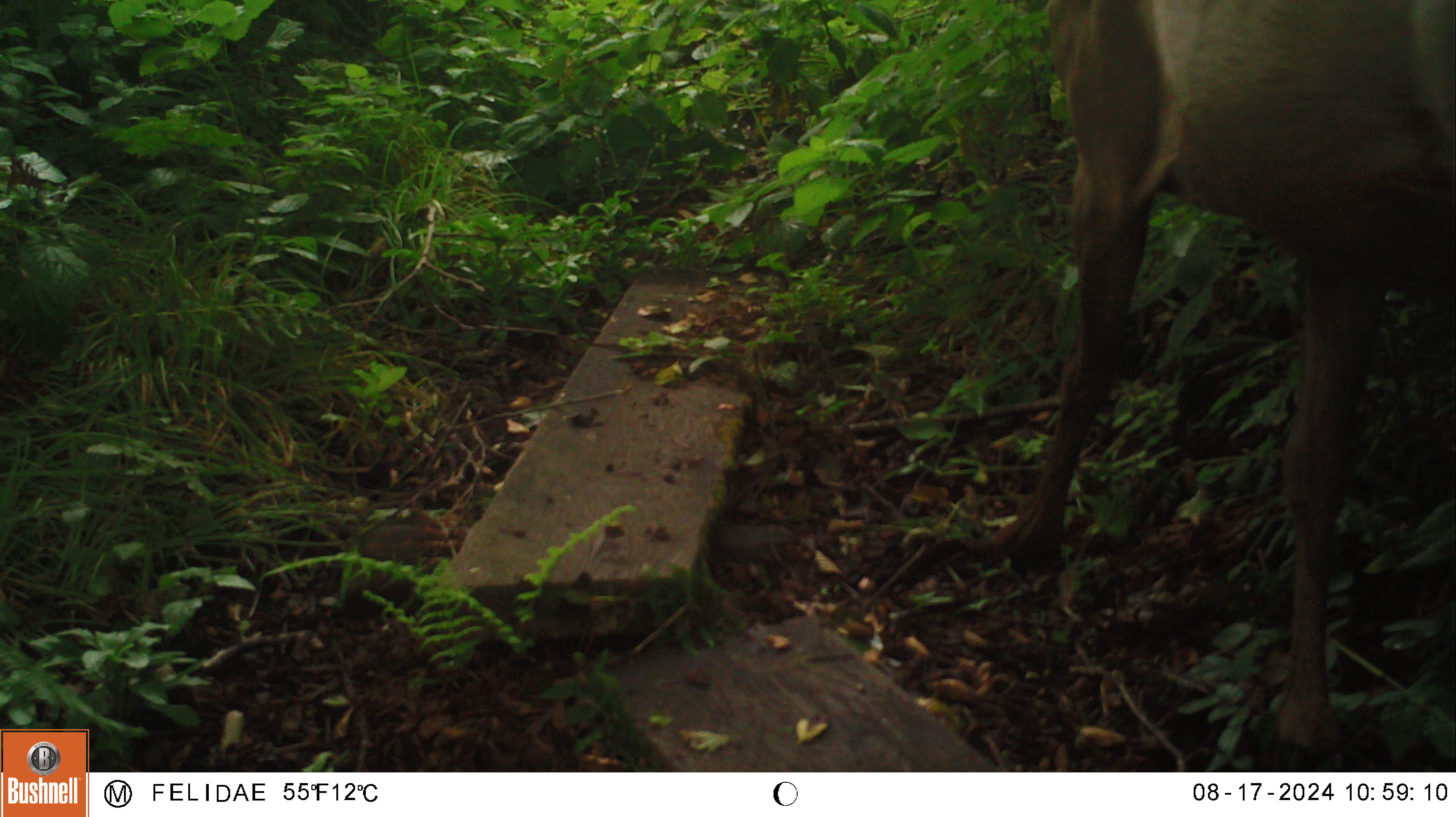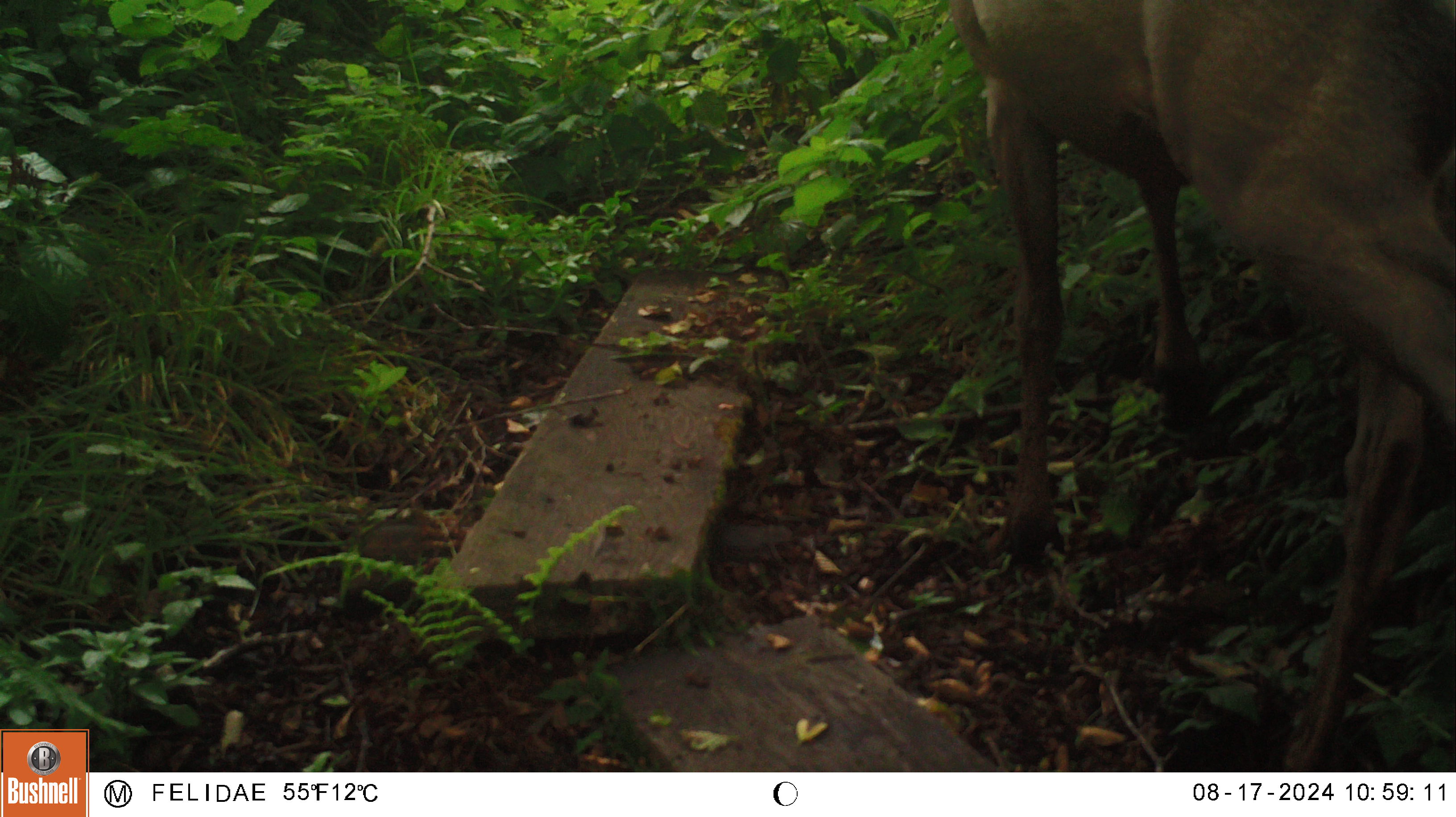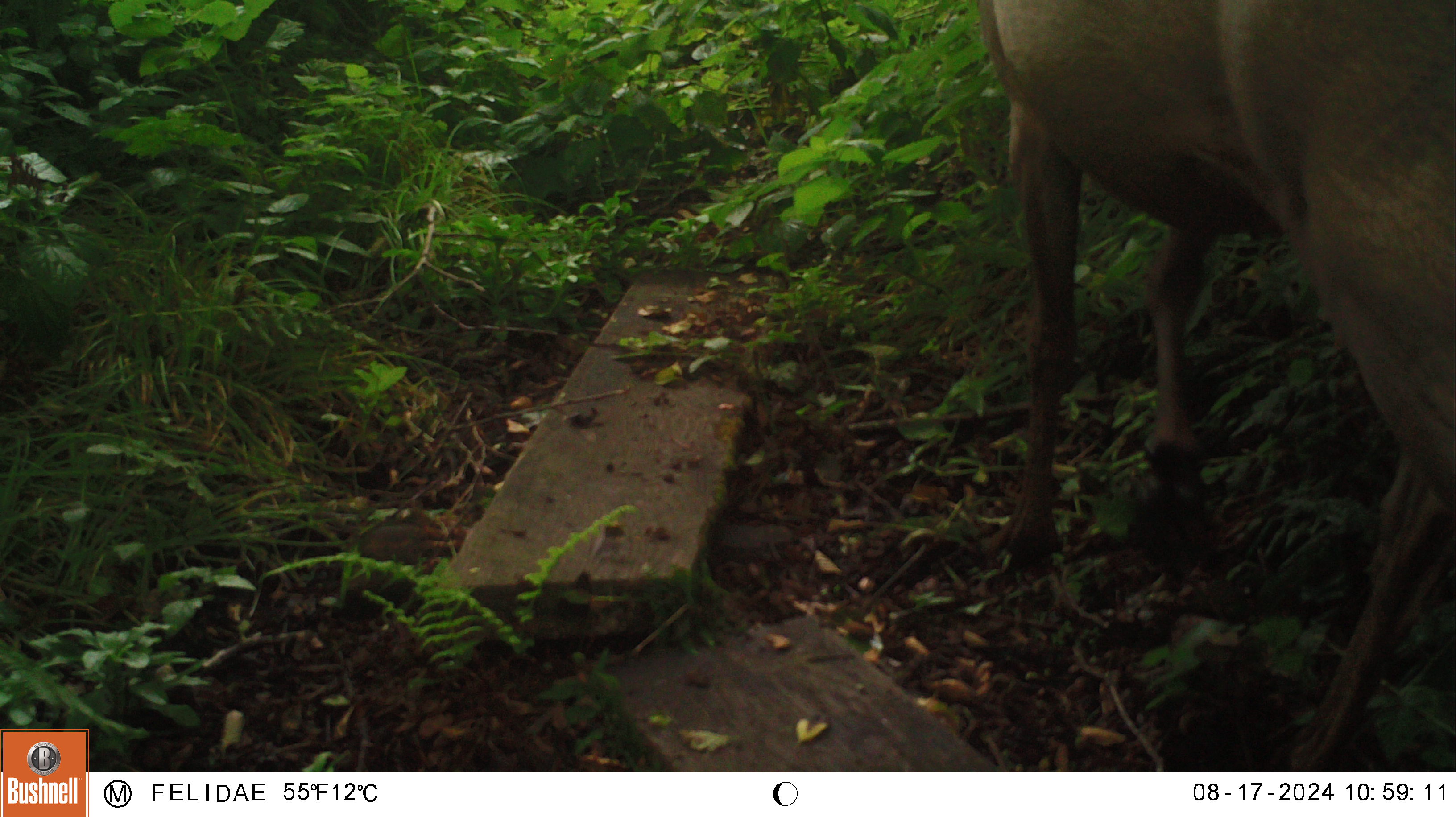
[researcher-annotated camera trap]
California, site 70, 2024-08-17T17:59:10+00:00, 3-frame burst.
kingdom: Animalia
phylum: Chordata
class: Mammalia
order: Artiodactyla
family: Cervidae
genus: Cervus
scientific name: Cervus canadensis nannodes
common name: tule elk